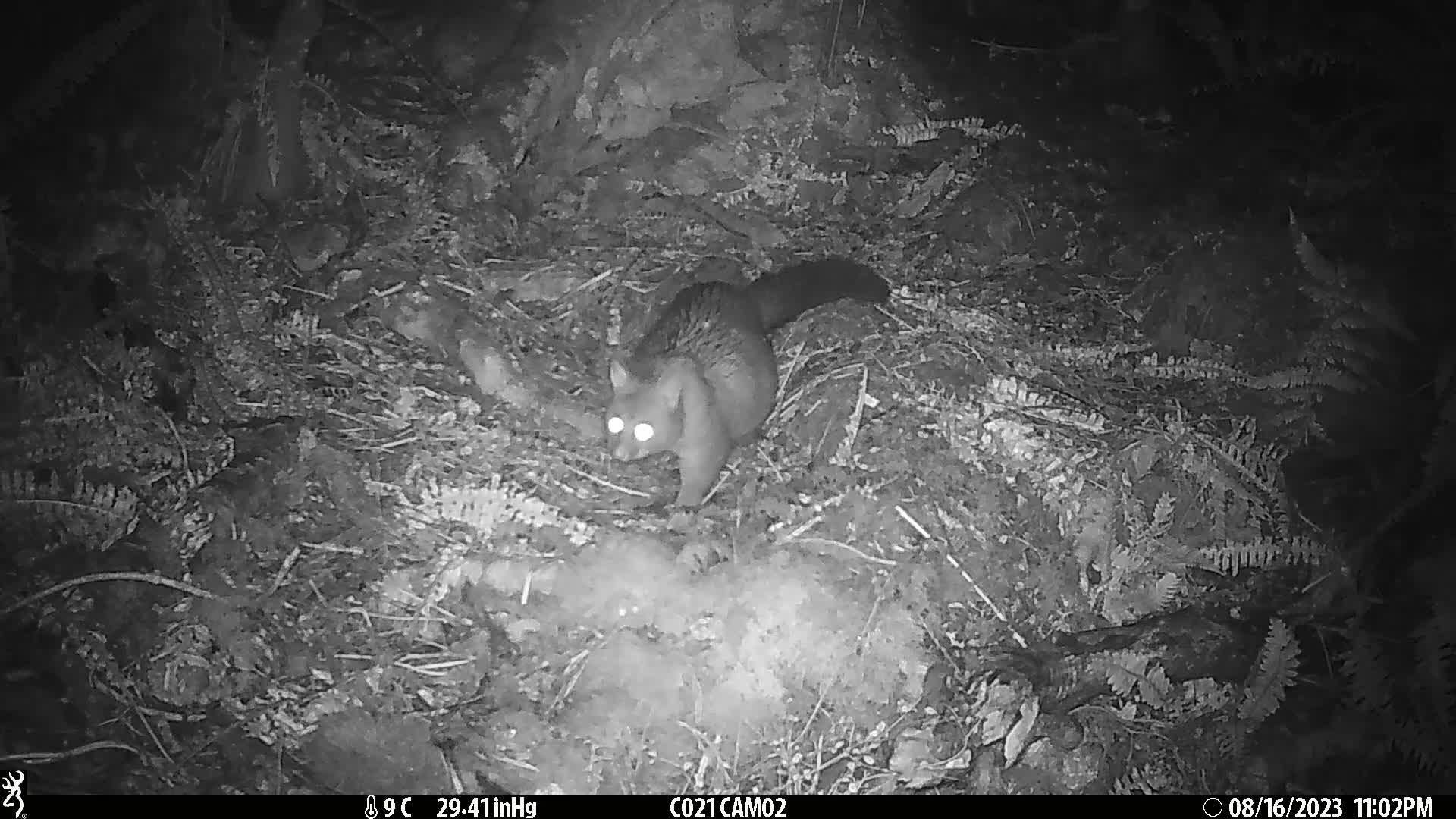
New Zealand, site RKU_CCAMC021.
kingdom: Animalia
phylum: Chordata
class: Mammalia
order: Diprotodontia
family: Phalangeridae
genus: Trichosurus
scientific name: Trichosurus vulpecula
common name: common brushtail possum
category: possum